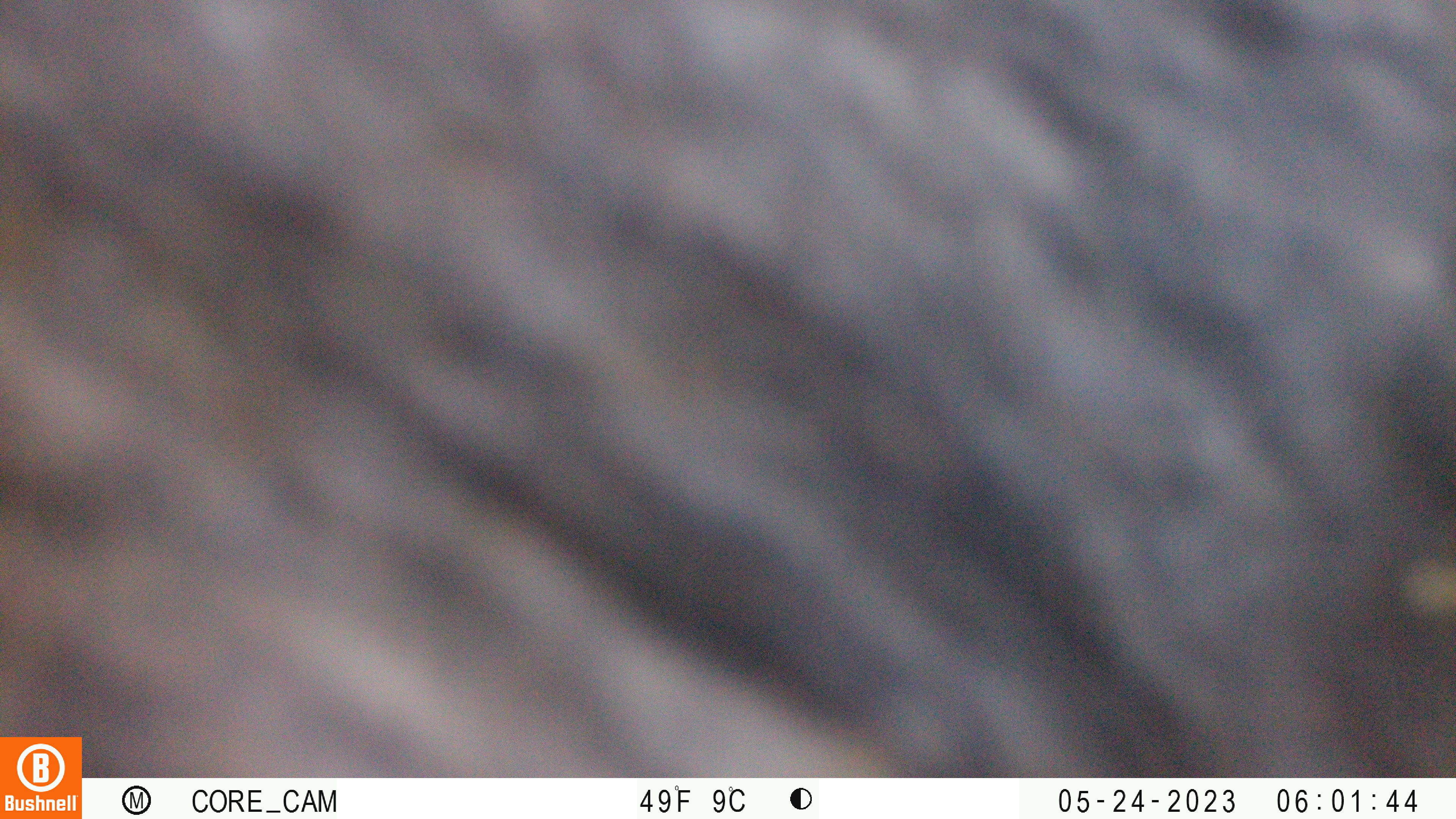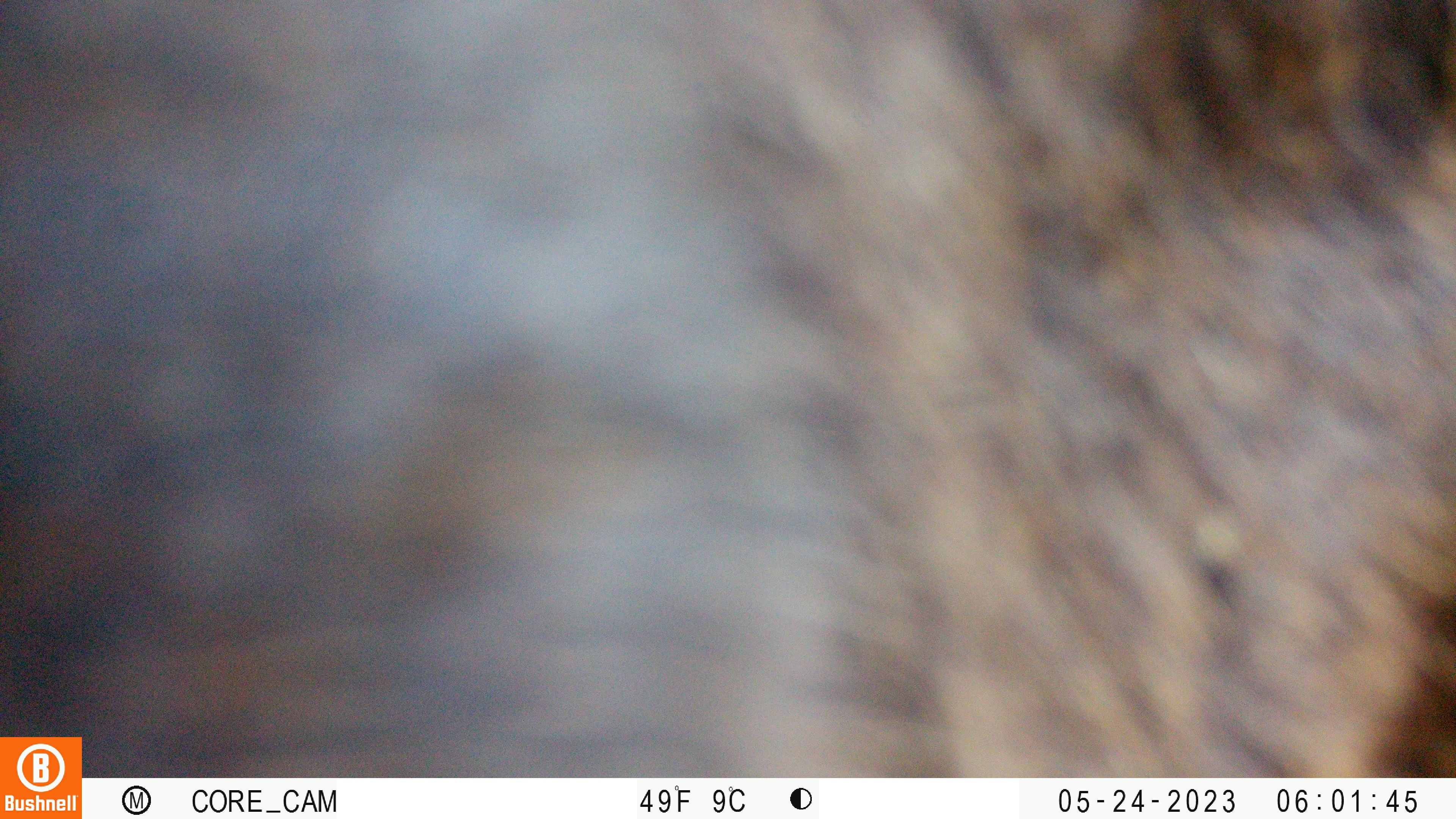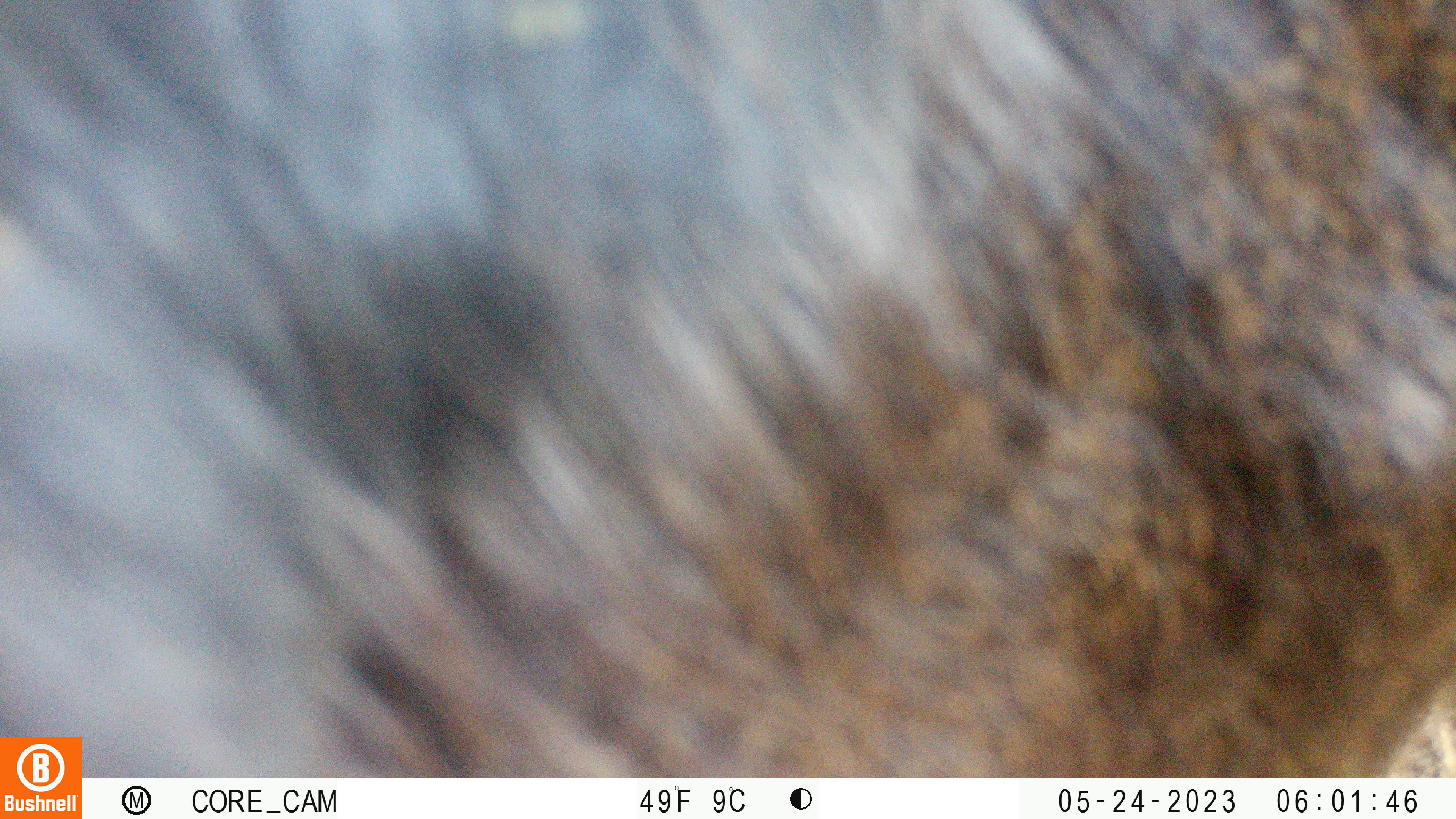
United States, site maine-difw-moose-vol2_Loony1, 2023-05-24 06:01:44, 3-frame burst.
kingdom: Animalia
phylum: Chordata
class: Mammalia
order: Artiodactyla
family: Cervidae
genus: Alces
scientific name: Alces alces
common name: moose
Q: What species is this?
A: Moose (Alces alces).